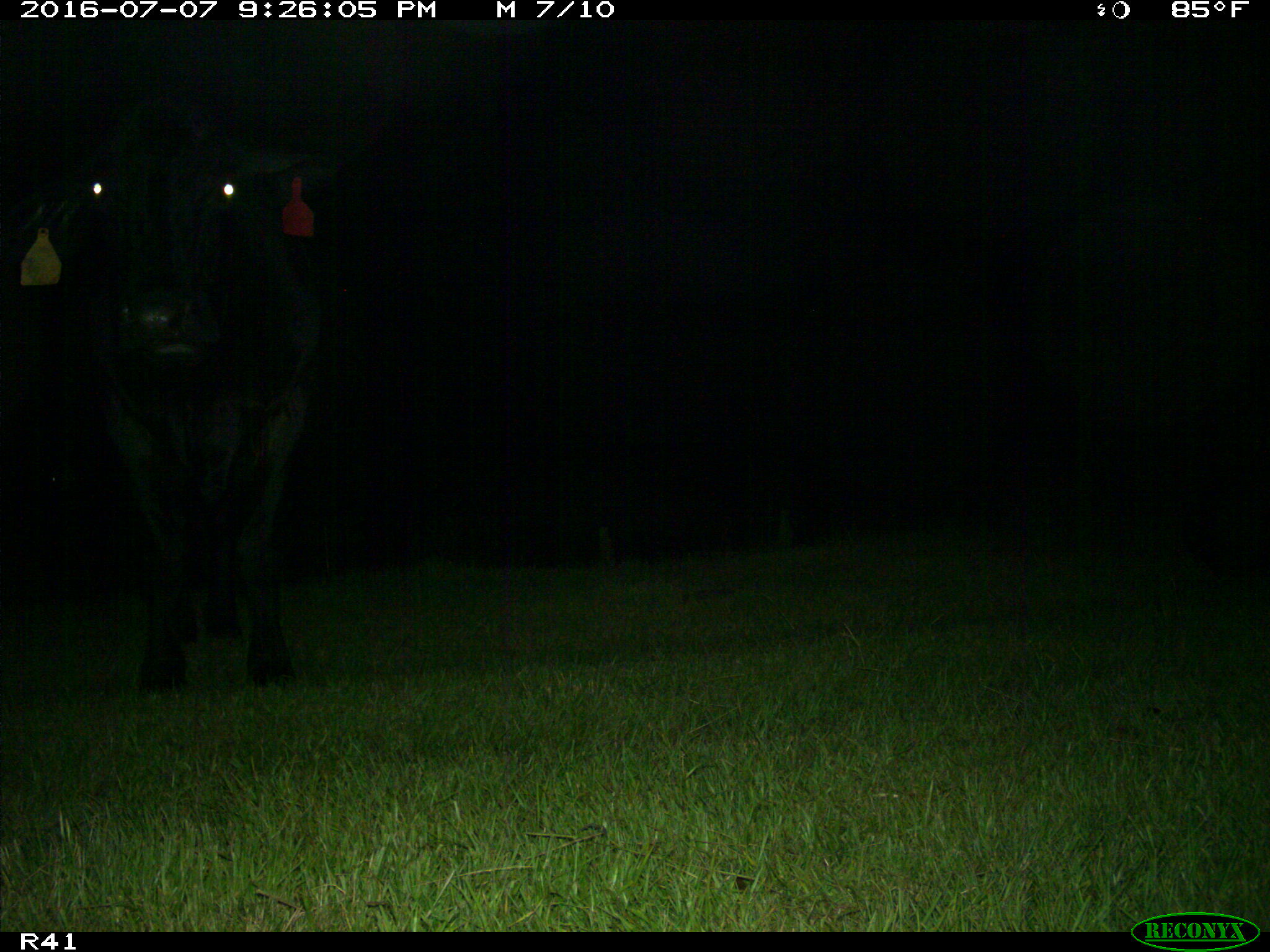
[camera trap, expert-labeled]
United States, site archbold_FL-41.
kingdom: Animalia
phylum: Chordata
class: Mammalia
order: Artiodactyla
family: Bovidae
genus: Bos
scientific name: Bos taurus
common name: domestic cow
Bos taurus (domestic cow).